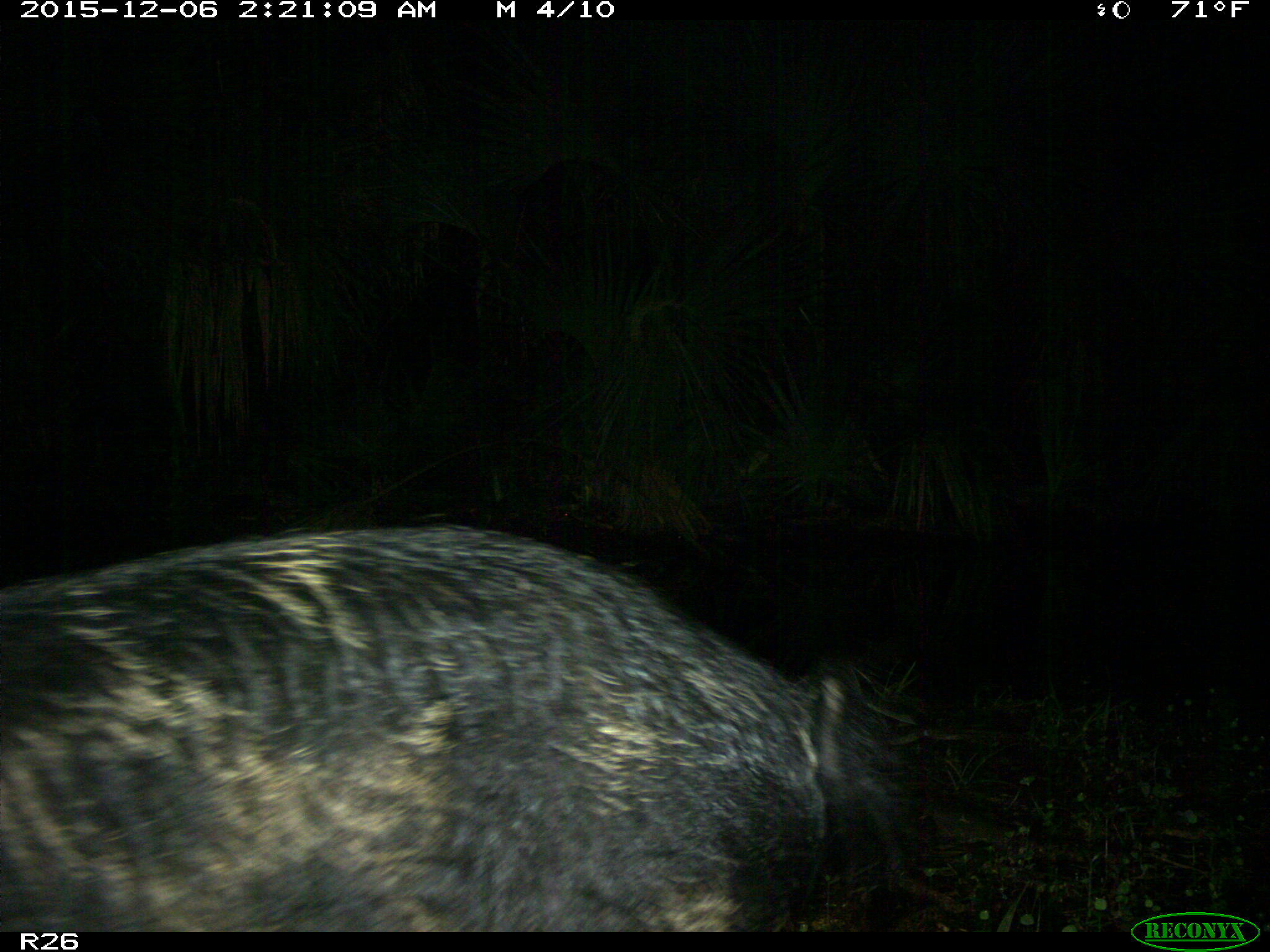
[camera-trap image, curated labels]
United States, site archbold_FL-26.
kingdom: Animalia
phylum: Chordata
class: Mammalia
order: Artiodactyla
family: Suidae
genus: Sus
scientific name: Sus scrofa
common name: wild boar